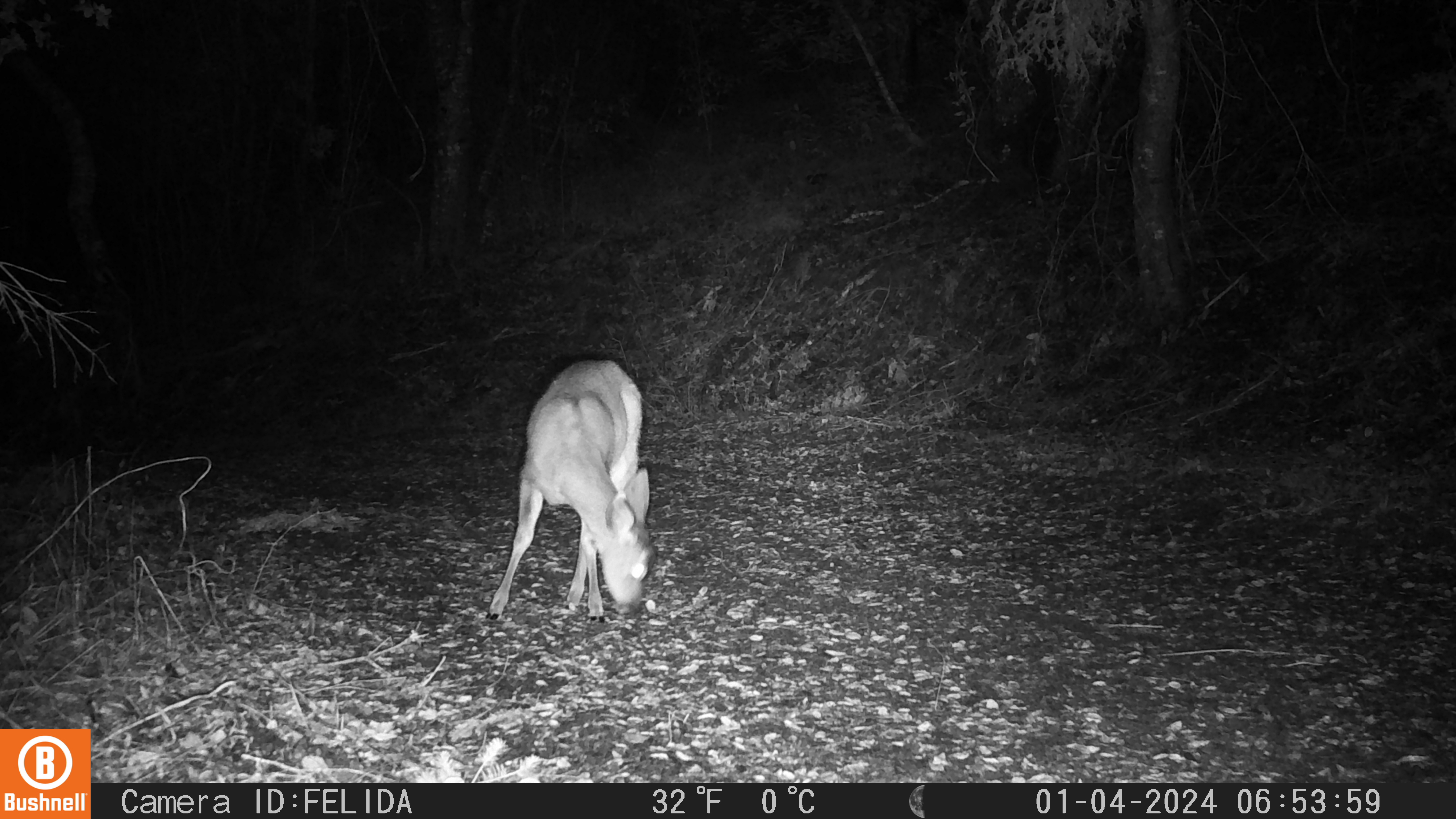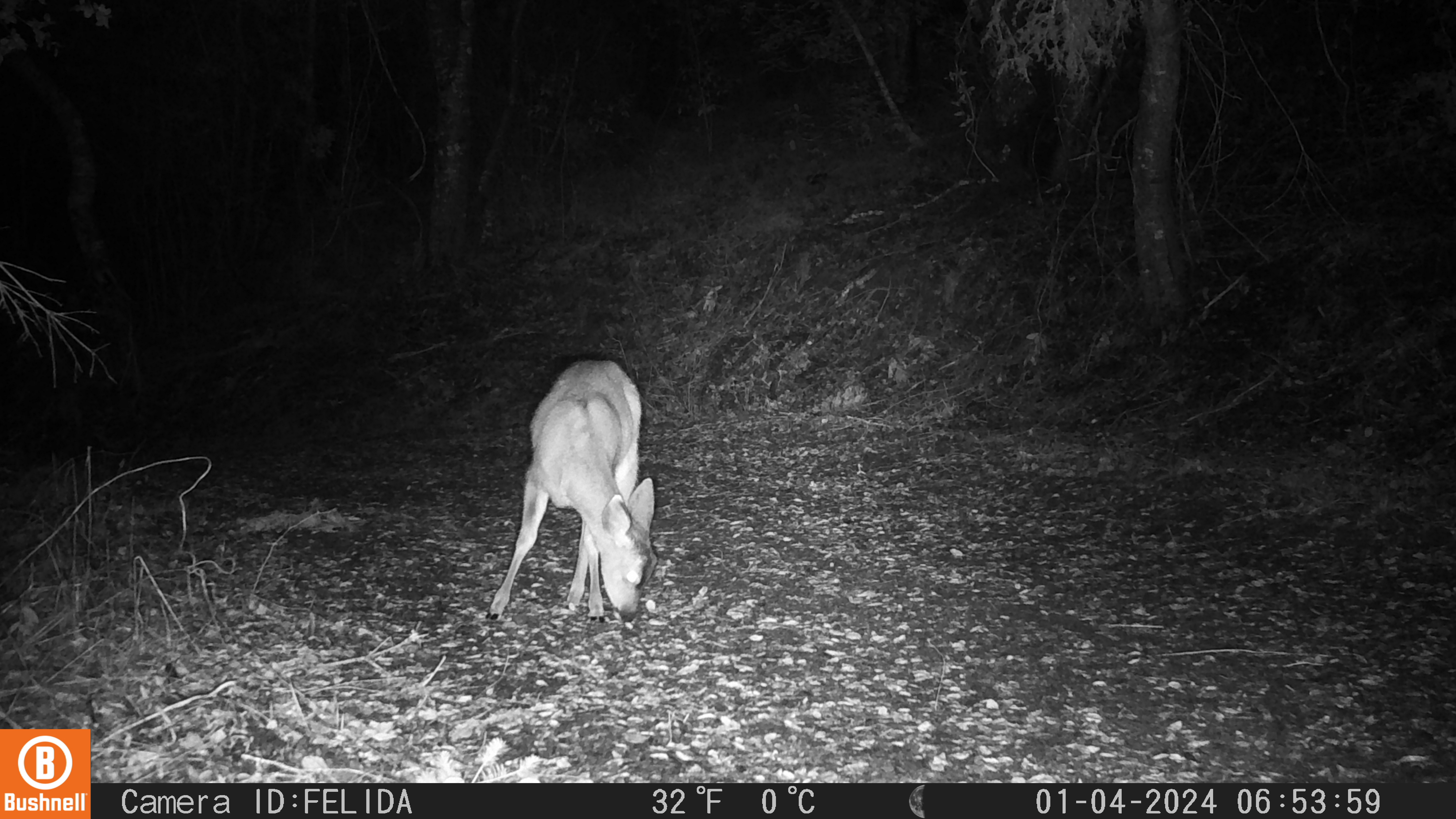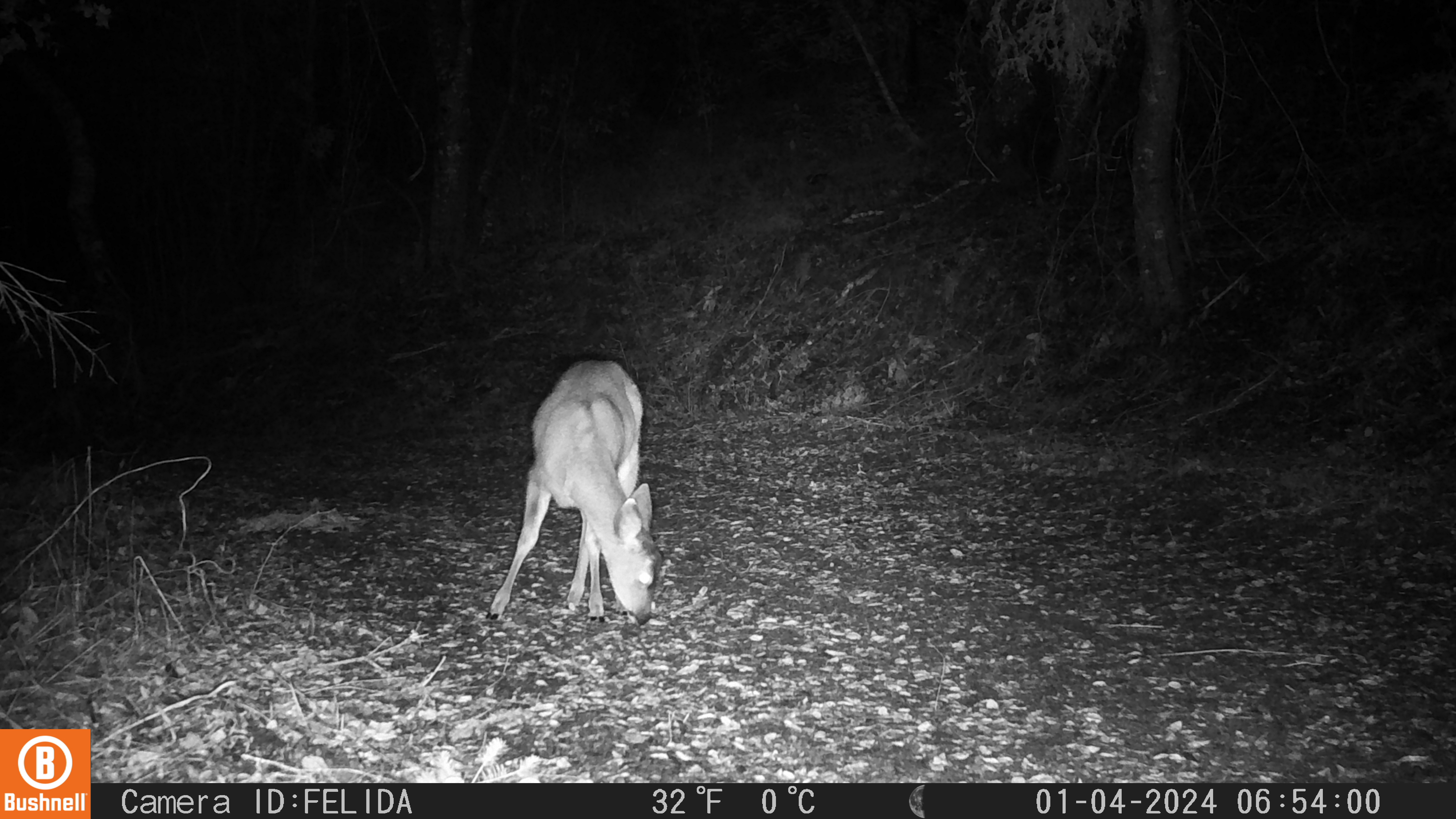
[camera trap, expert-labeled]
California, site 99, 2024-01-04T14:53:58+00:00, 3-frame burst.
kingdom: Animalia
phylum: Chordata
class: Mammalia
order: Artiodactyla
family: Cervidae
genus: Odocoileus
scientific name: Odocoileus hemionus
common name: mule deer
Mule deer (Odocoileus hemionus).